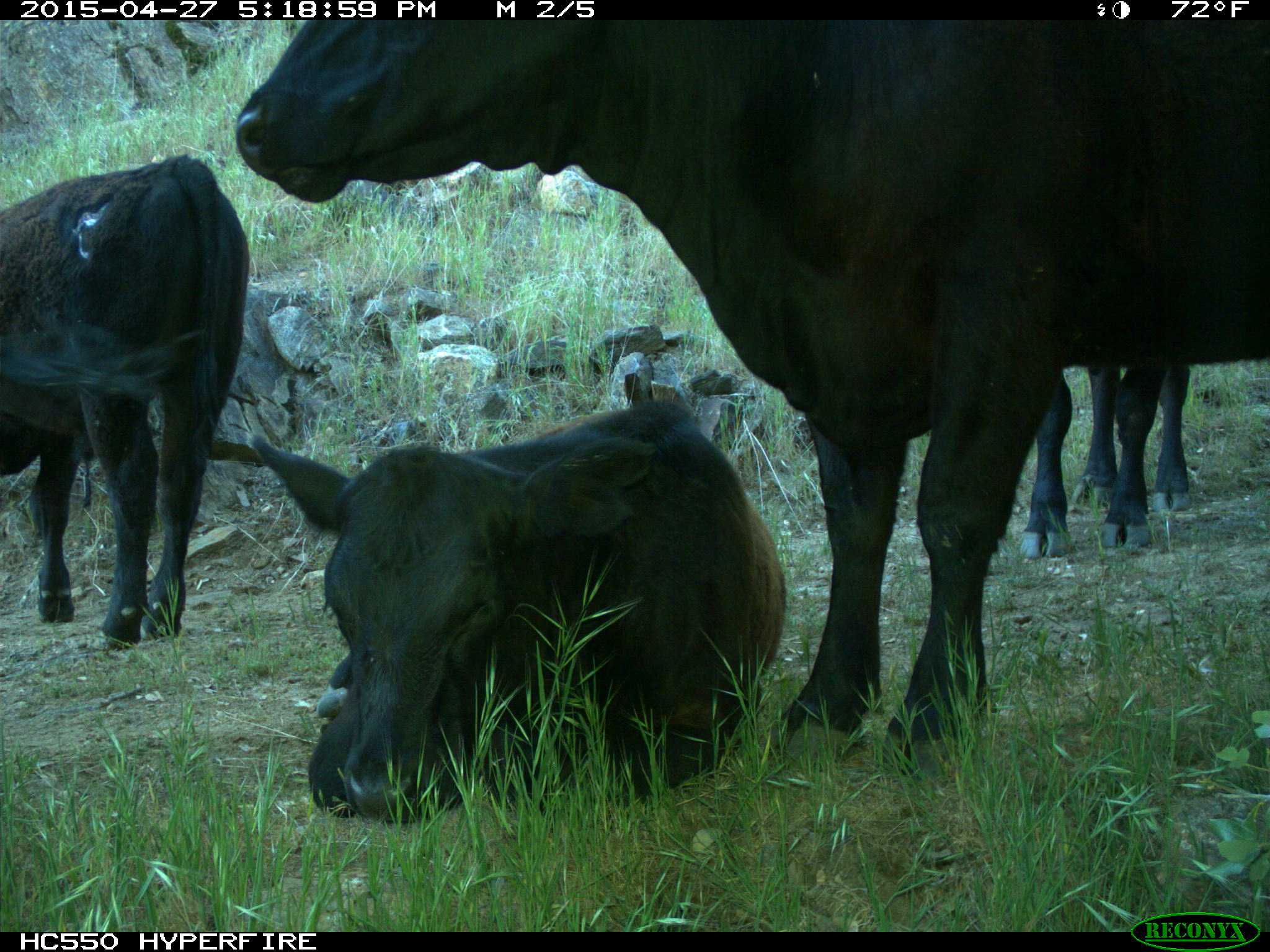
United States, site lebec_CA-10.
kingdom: Animalia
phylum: Chordata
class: Mammalia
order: Artiodactyla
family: Bovidae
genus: Bos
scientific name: Bos taurus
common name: domestic cow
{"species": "Bos taurus (domestic cow)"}